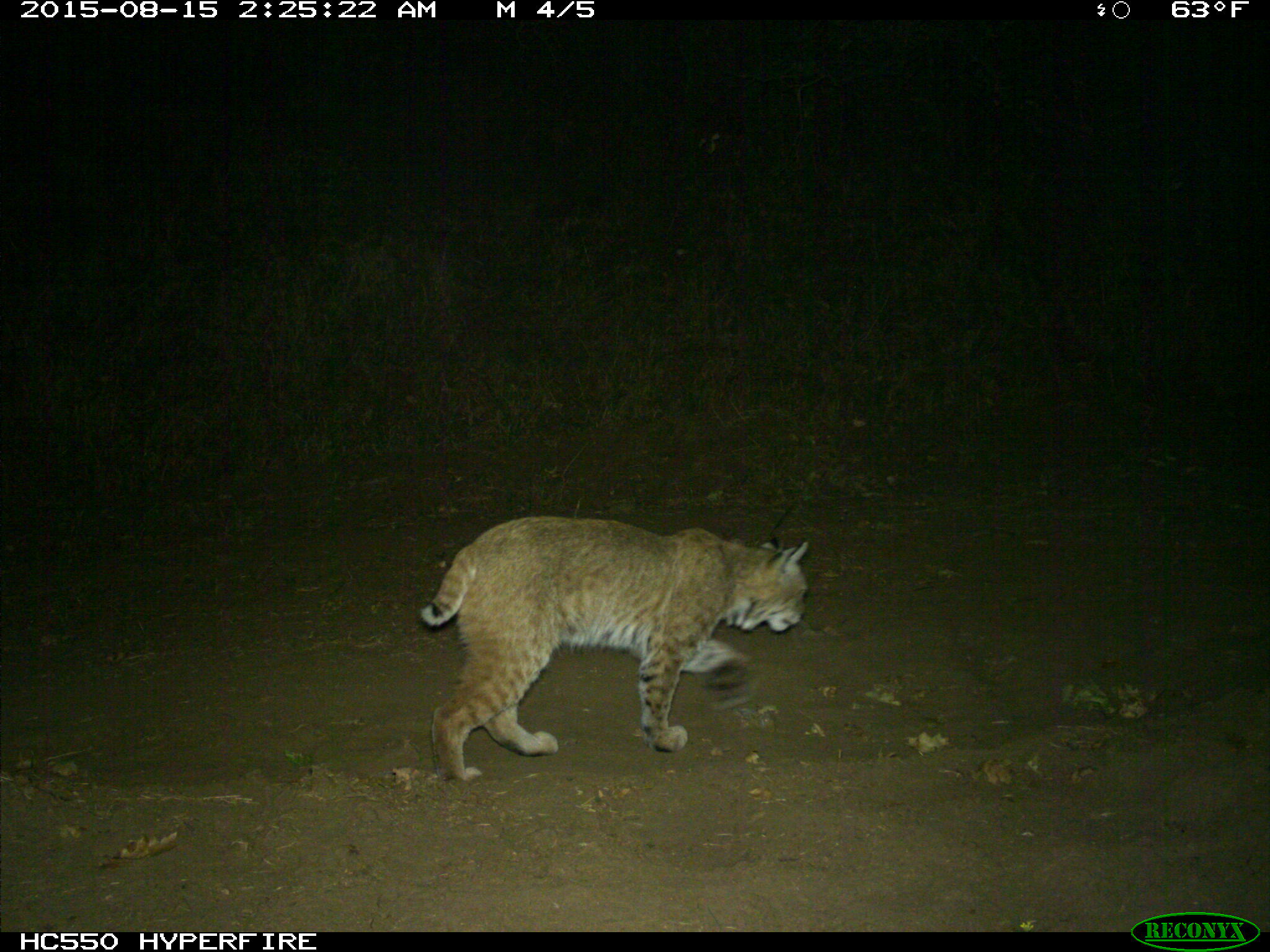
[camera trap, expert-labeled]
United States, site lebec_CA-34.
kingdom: Animalia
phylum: Chordata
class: Mammalia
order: Carnivora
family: Felidae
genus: Lynx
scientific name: Lynx rufus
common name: bobcat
Lynx rufus (bobcat).